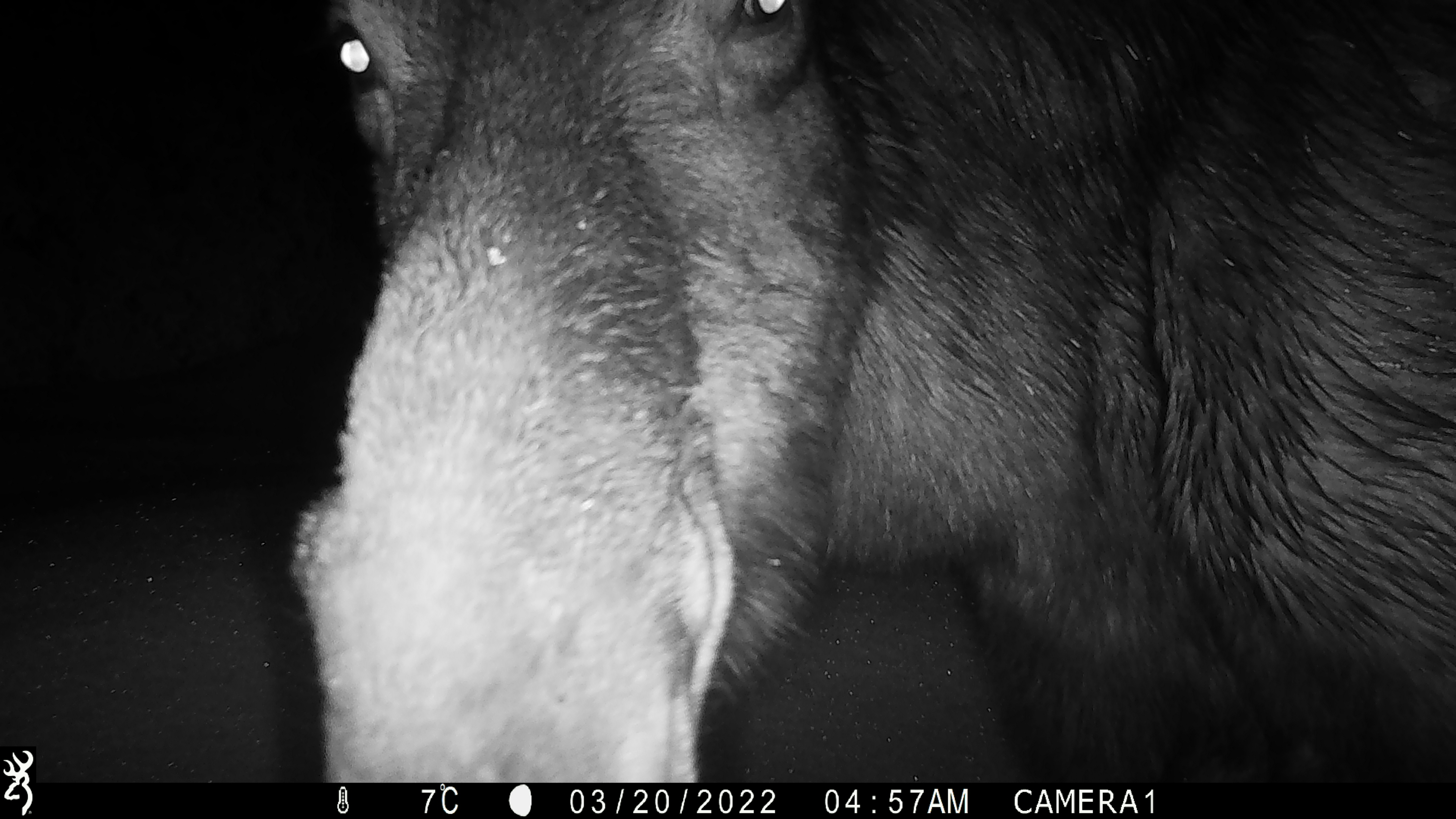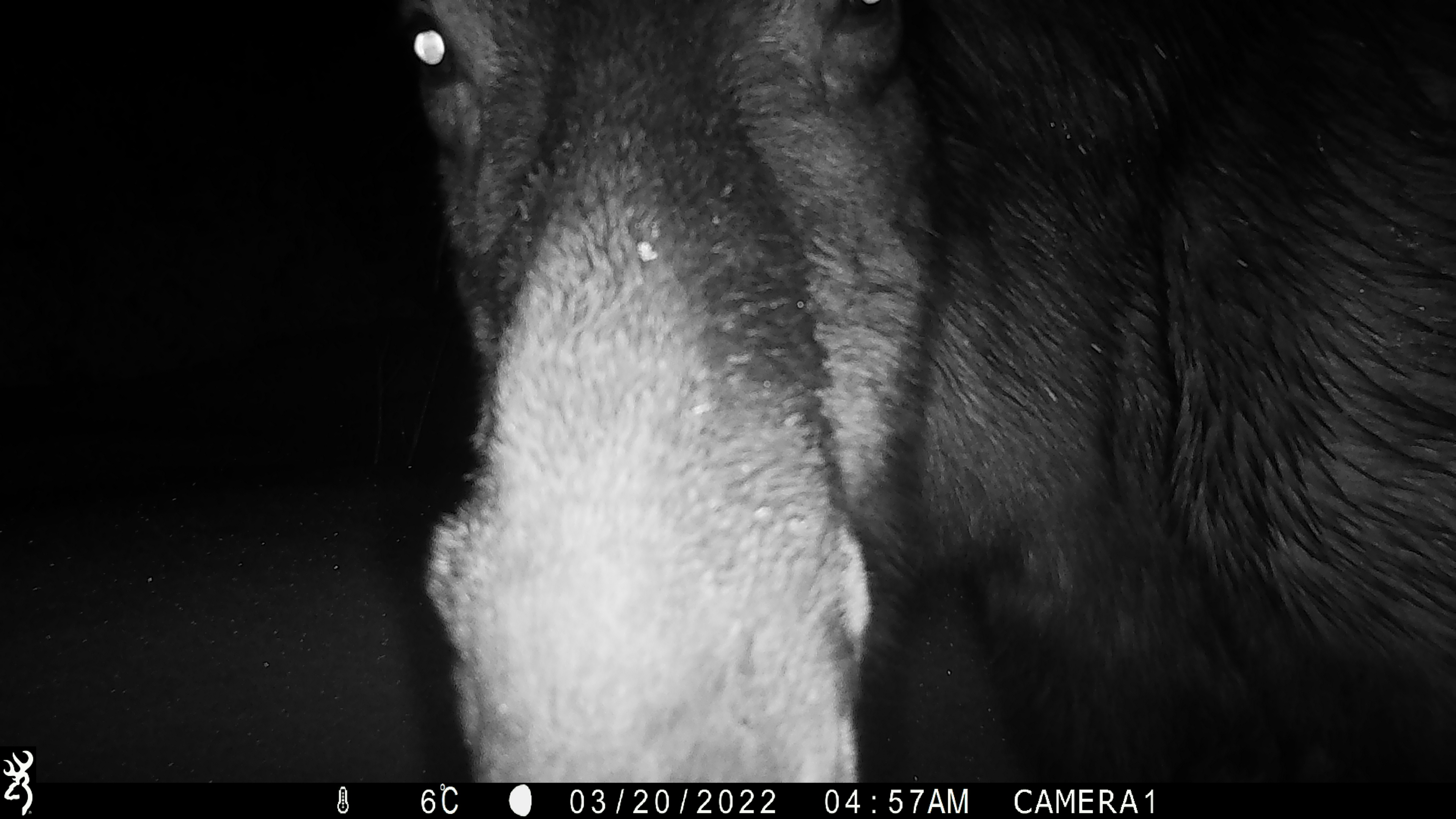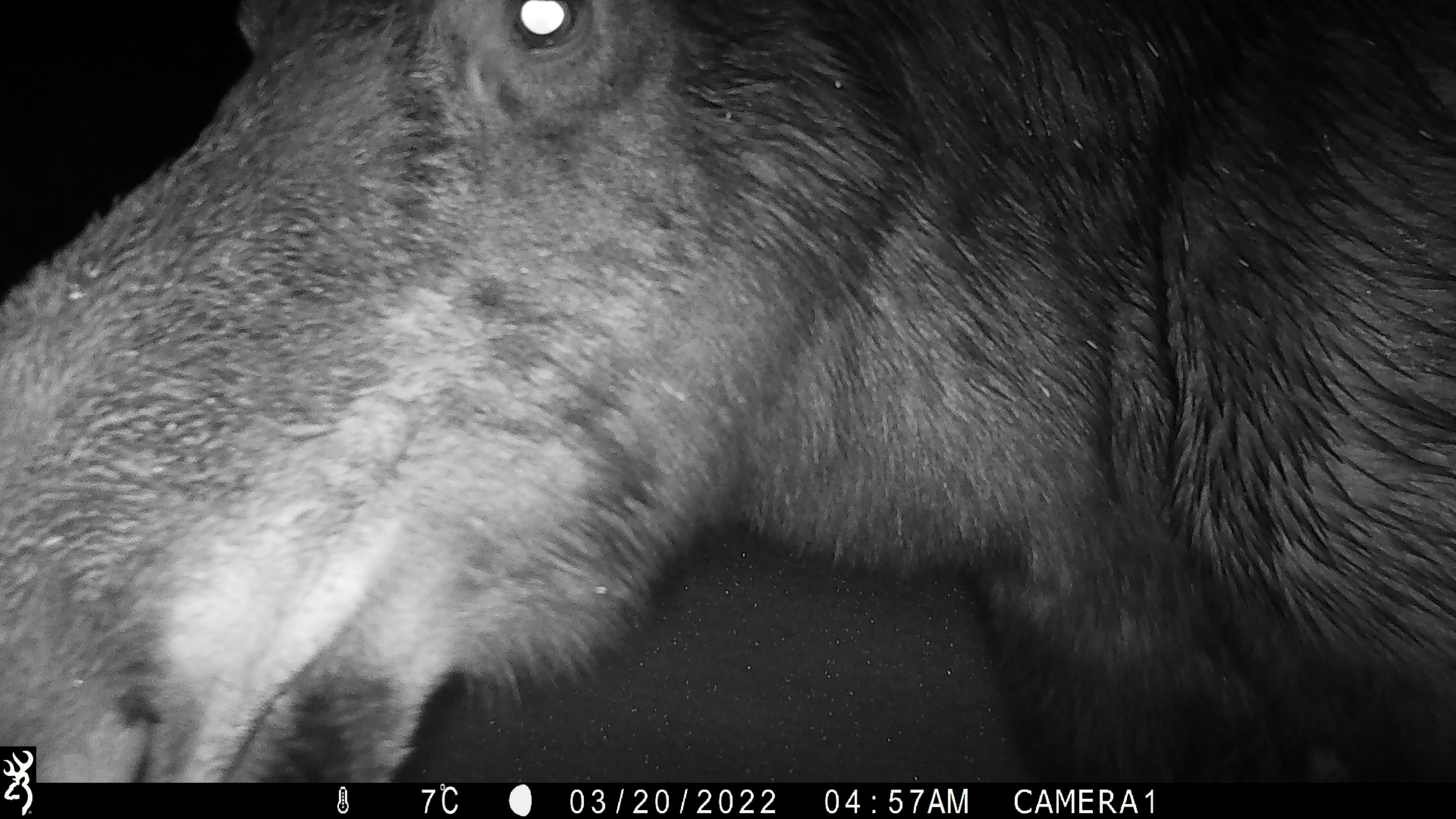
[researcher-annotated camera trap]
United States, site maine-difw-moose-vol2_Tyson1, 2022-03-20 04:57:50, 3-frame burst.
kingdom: Animalia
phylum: Chordata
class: Mammalia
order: Artiodactyla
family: Cervidae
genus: Alces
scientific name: Alces alces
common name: moose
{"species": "moose (Alces alces)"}